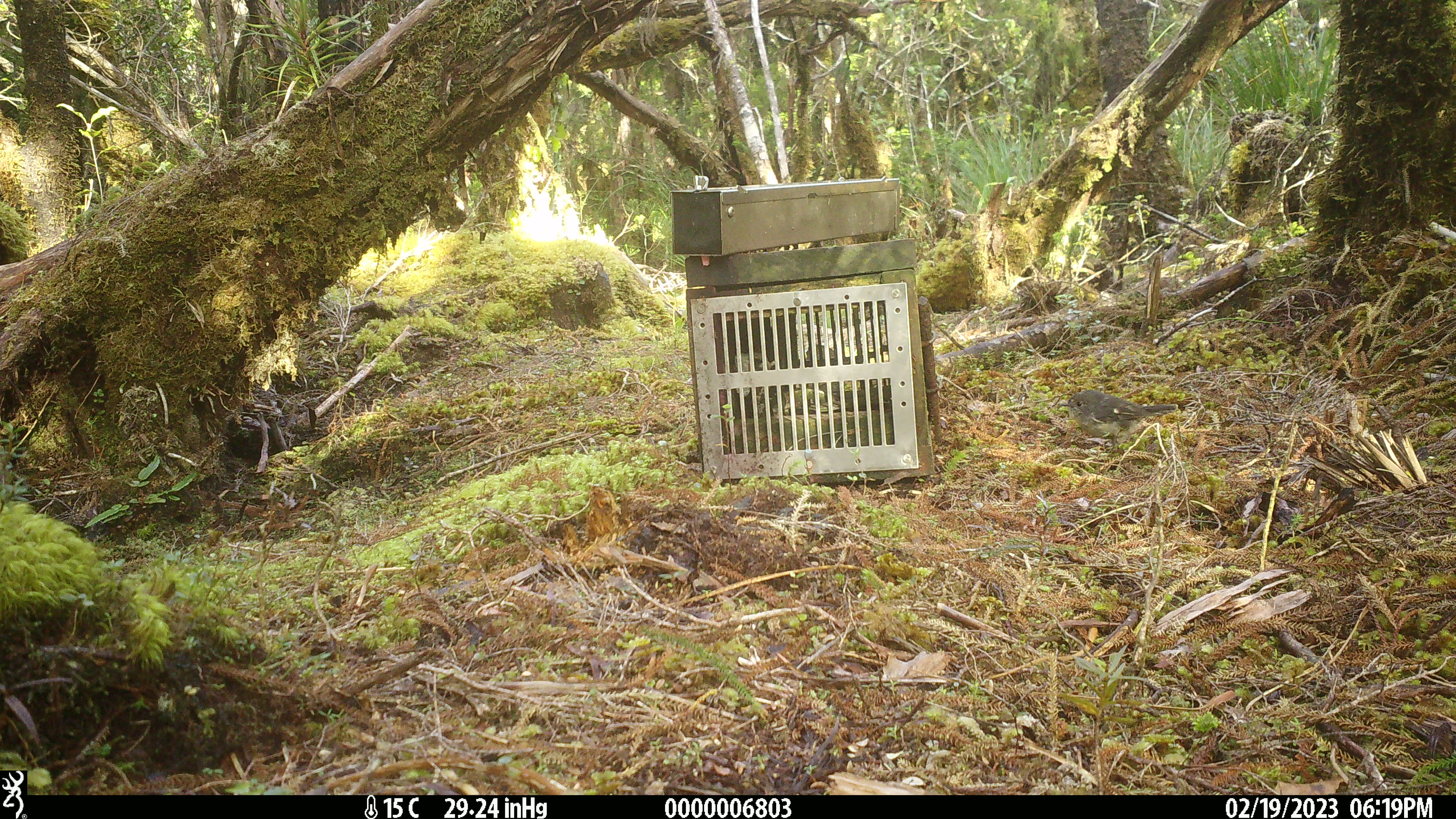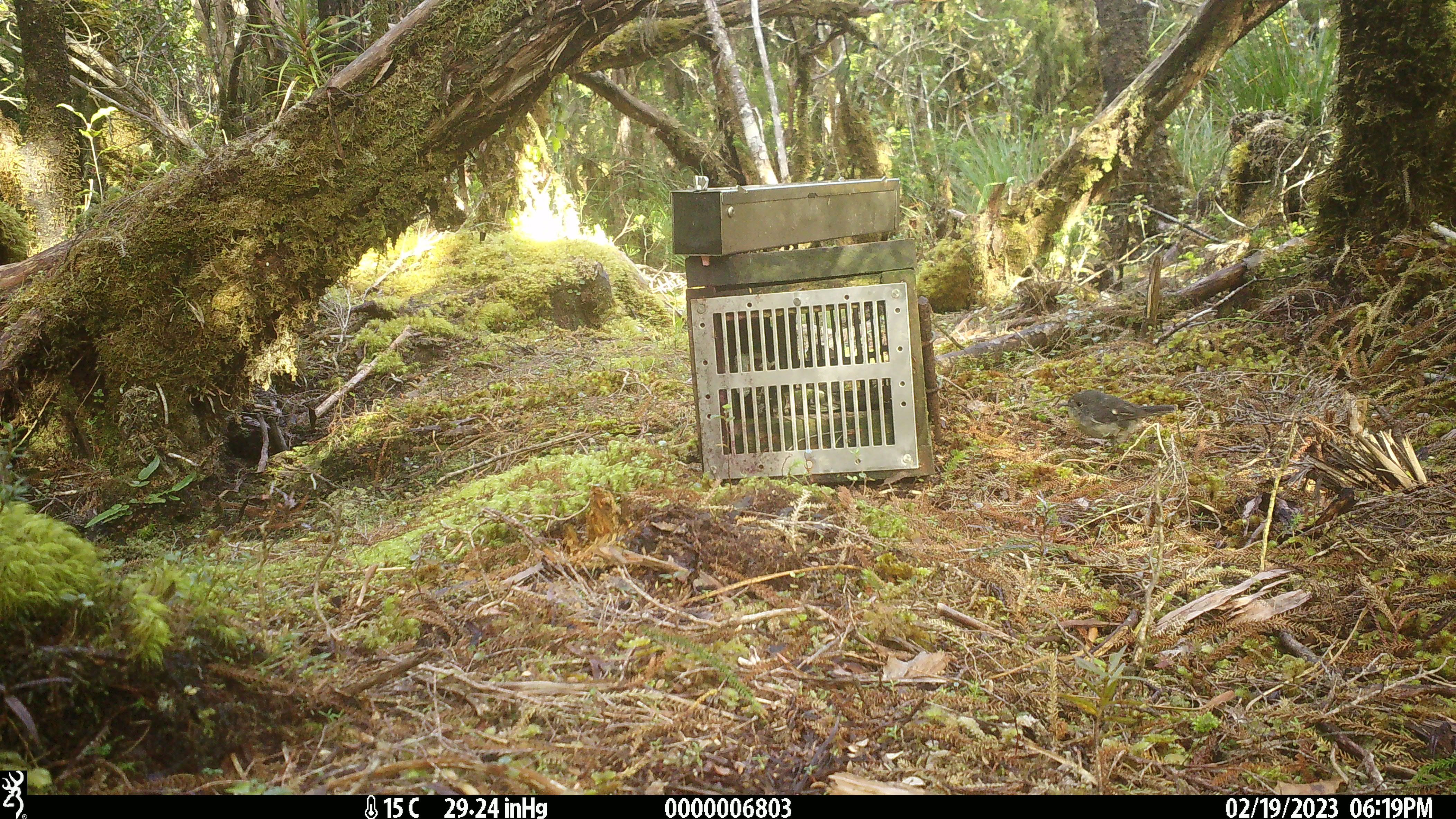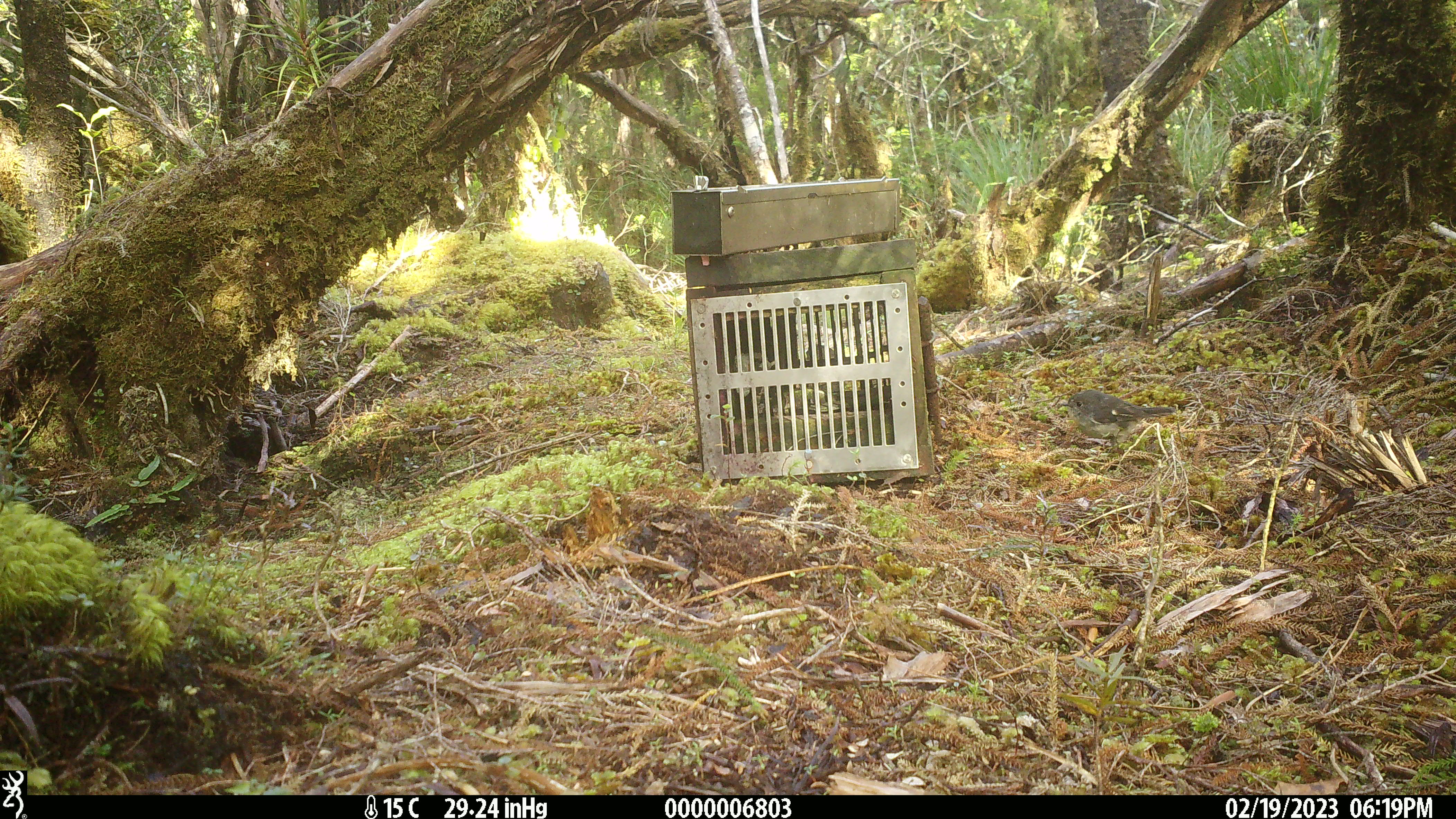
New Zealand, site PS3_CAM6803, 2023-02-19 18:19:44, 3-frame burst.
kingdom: Animalia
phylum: Chordata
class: Aves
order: Passeriformes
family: Petroicidae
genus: Petroica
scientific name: Petroica macrocephala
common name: tomtit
Tomtit (Petroica macrocephala).